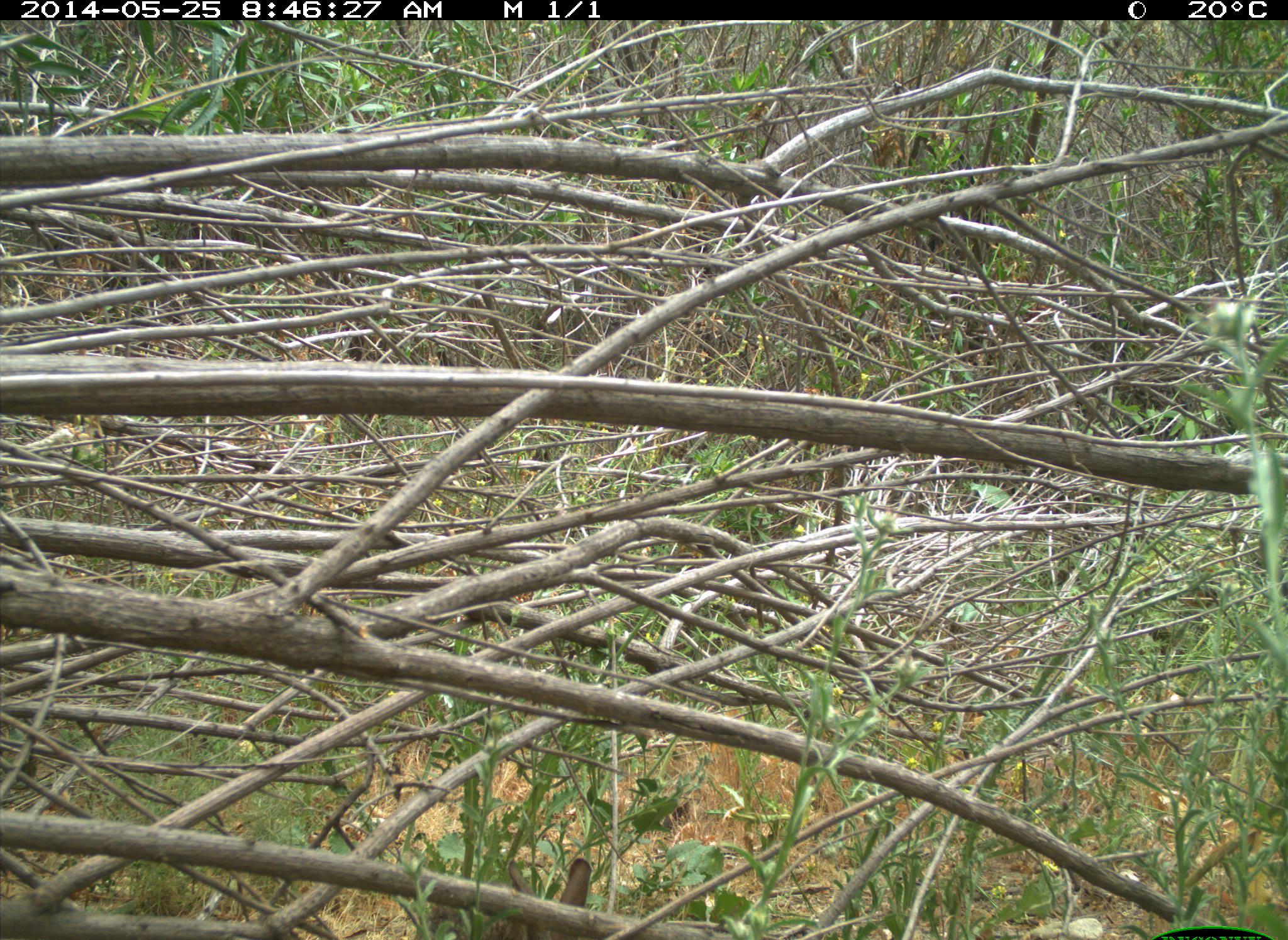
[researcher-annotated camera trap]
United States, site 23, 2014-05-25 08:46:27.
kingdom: Animalia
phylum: Chordata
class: Mammalia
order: Lagomorpha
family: Leporidae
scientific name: Leporidae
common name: rabbits and hares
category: rabbit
Rabbit (rabbits and hares) (Leporidae).